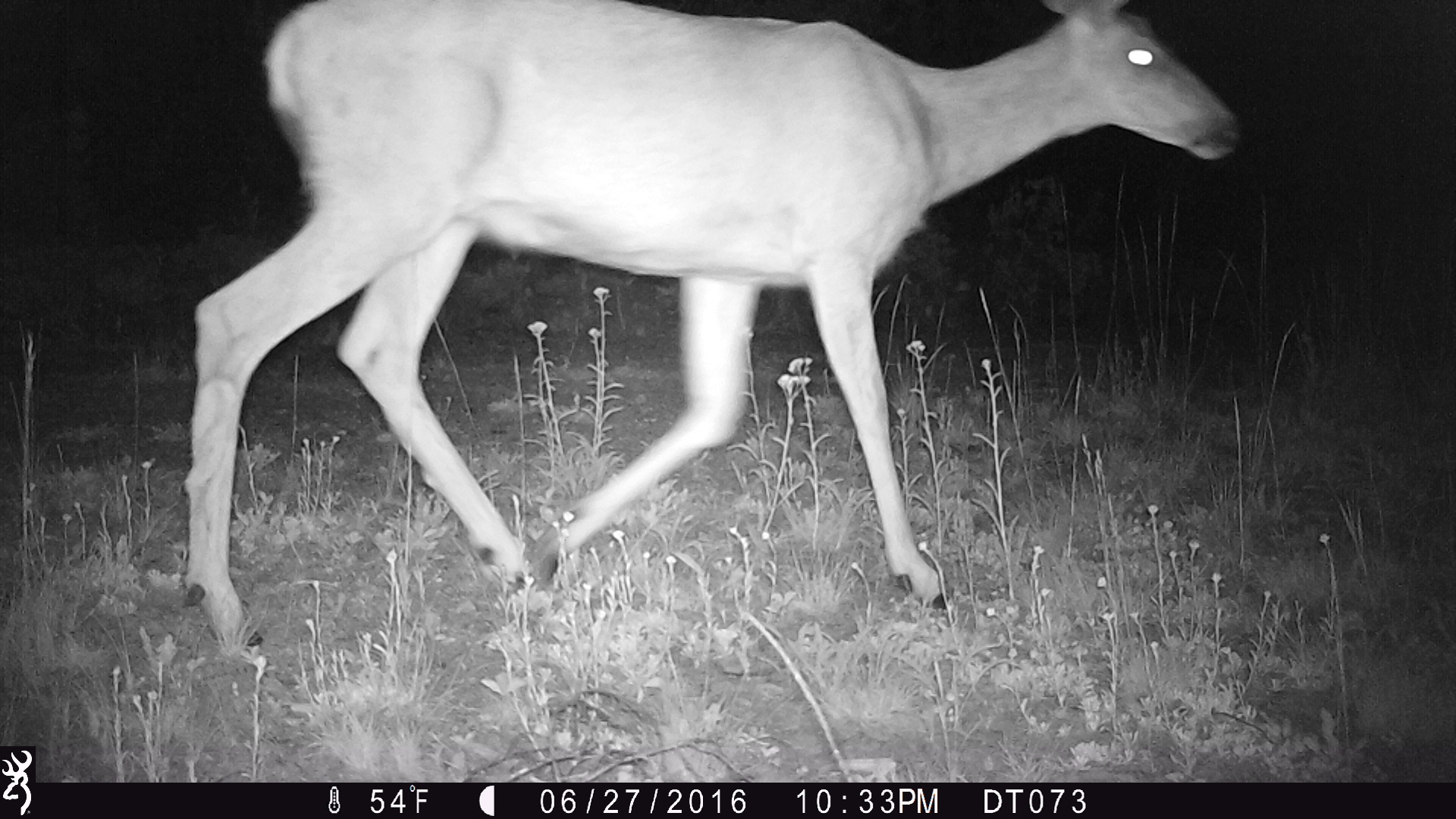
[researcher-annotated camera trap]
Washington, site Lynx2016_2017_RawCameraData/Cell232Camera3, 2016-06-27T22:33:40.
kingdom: Animalia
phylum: Chordata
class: Mammalia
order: Artiodactyla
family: Cervidae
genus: Odocoileus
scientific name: Odocoileus hemionus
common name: mule deer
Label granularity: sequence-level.